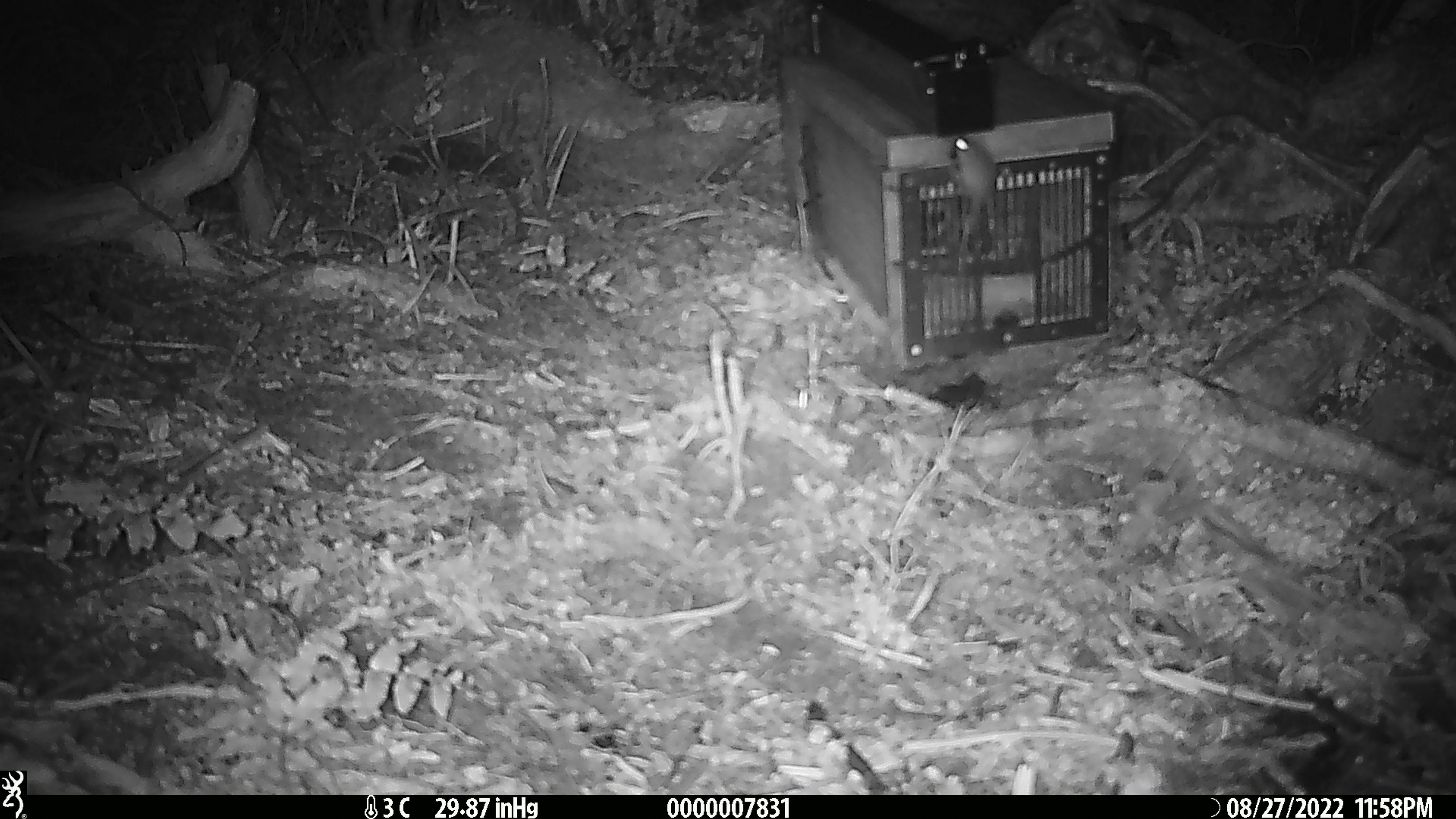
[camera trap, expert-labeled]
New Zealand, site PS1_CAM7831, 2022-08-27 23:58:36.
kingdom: Animalia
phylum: Chordata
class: Mammalia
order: Rodentia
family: Muridae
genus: Mus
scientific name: Mus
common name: mouse